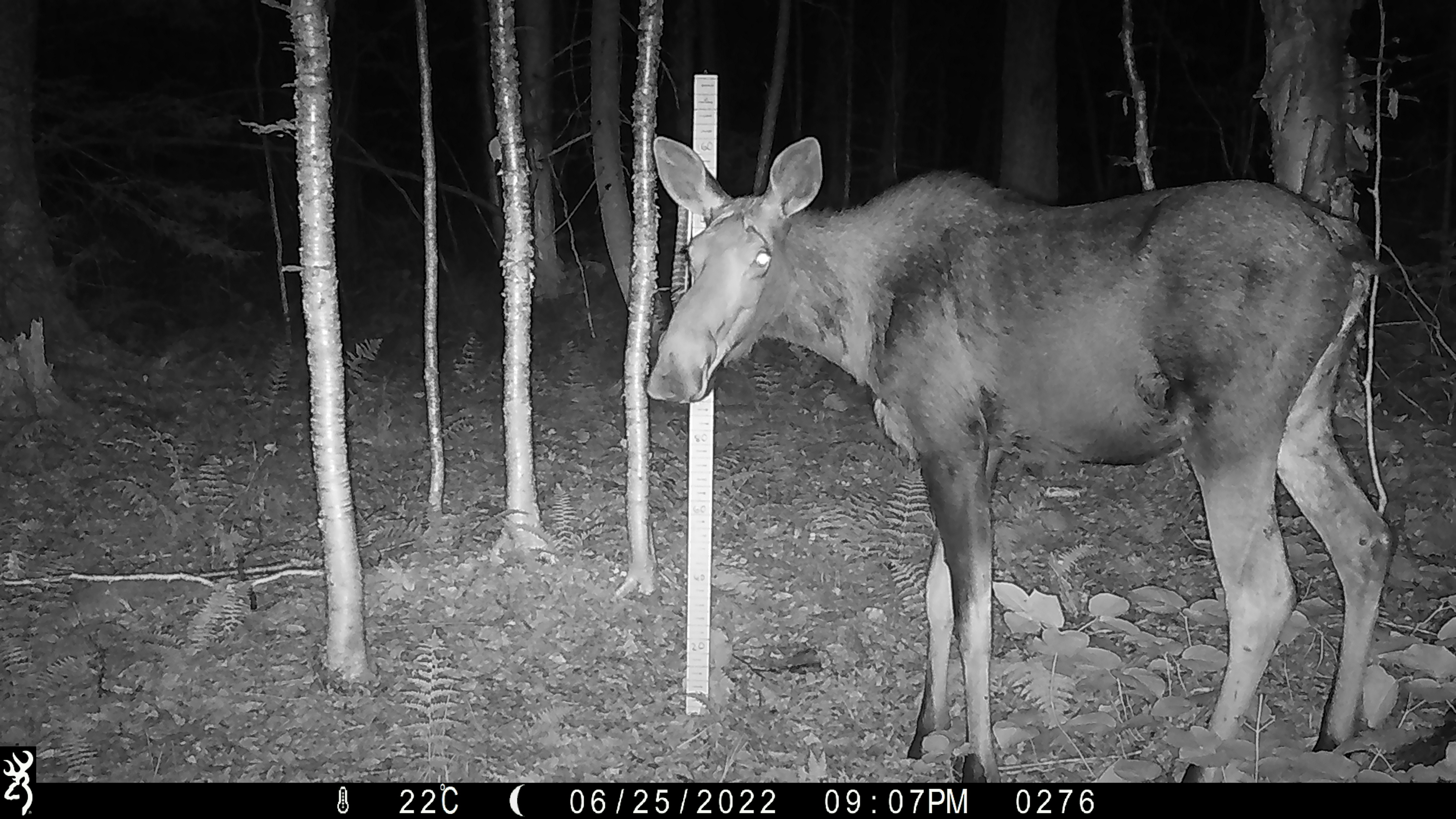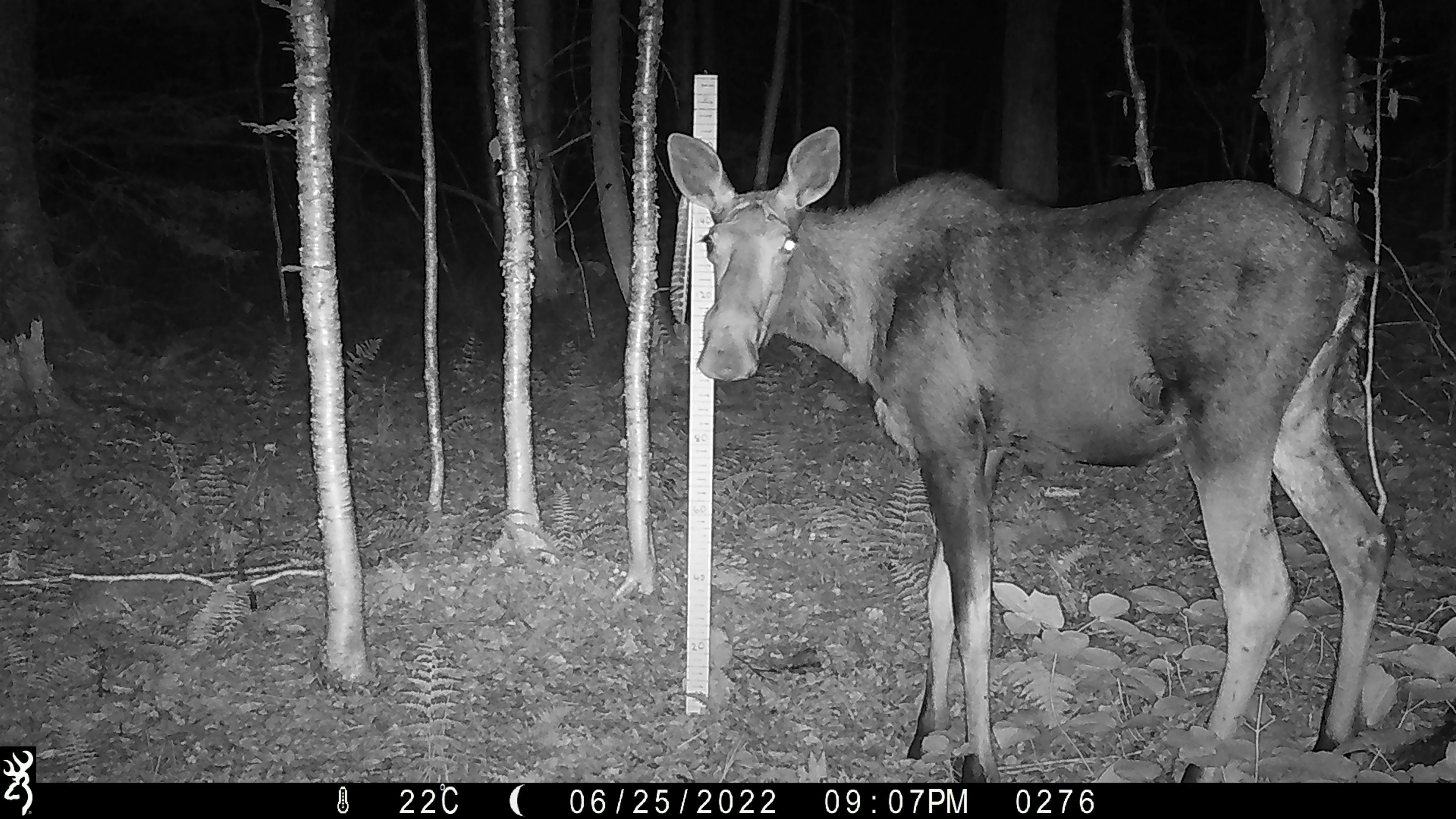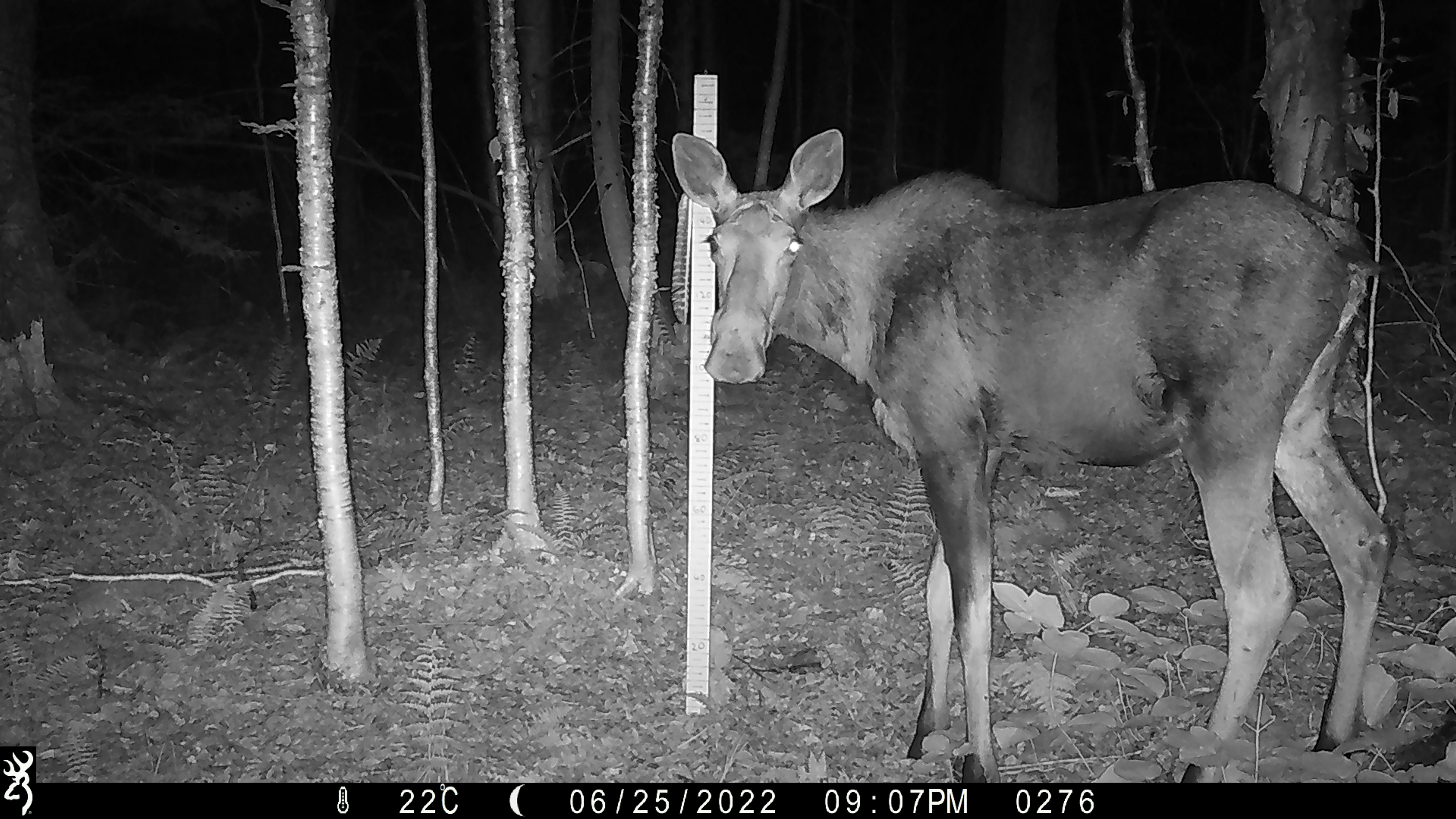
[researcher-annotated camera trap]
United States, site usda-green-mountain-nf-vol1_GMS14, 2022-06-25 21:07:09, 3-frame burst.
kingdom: Animalia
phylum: Chordata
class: Mammalia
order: Artiodactyla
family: Cervidae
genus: Alces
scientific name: Alces alces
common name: moose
Moose (Alces alces).